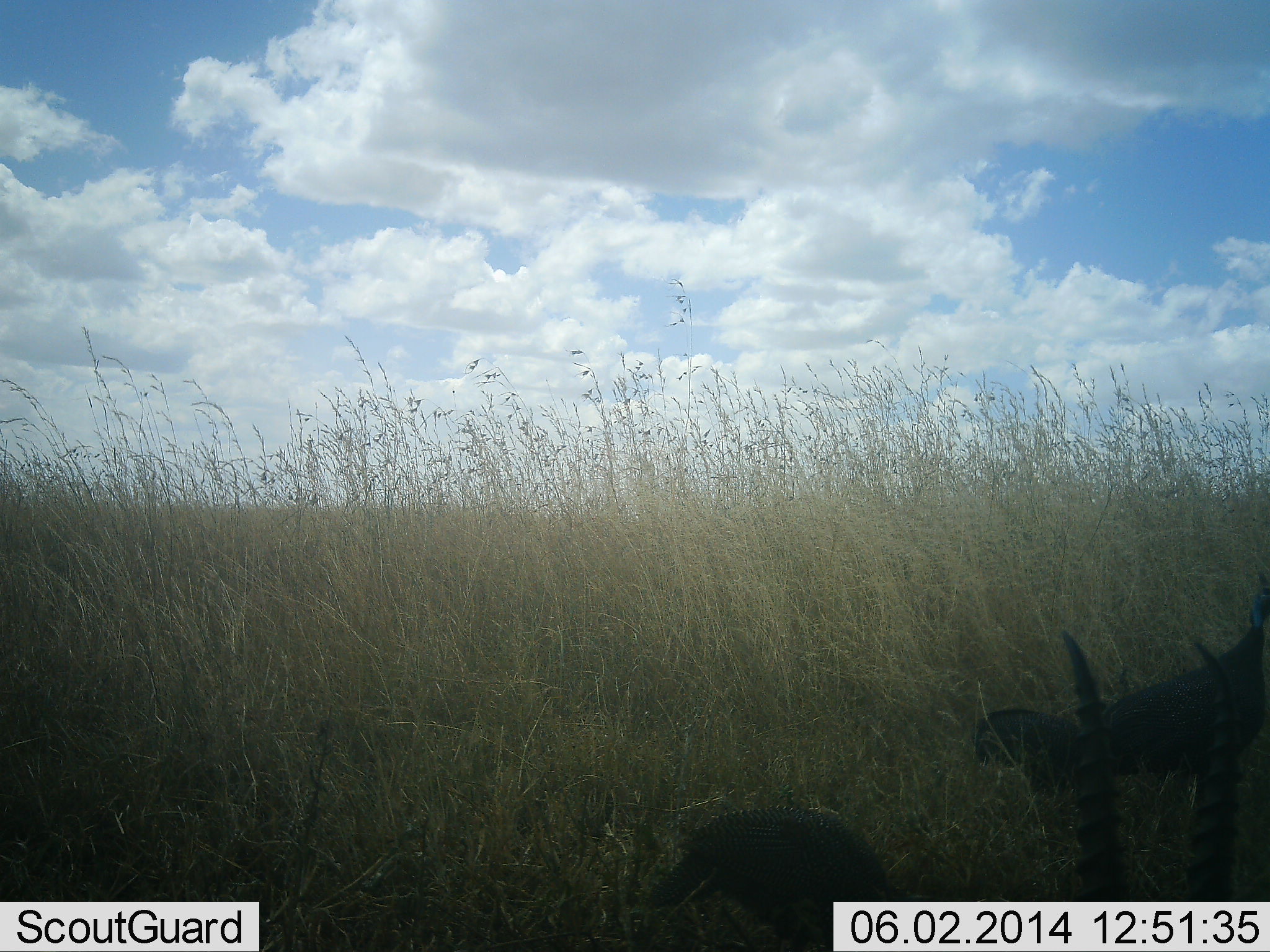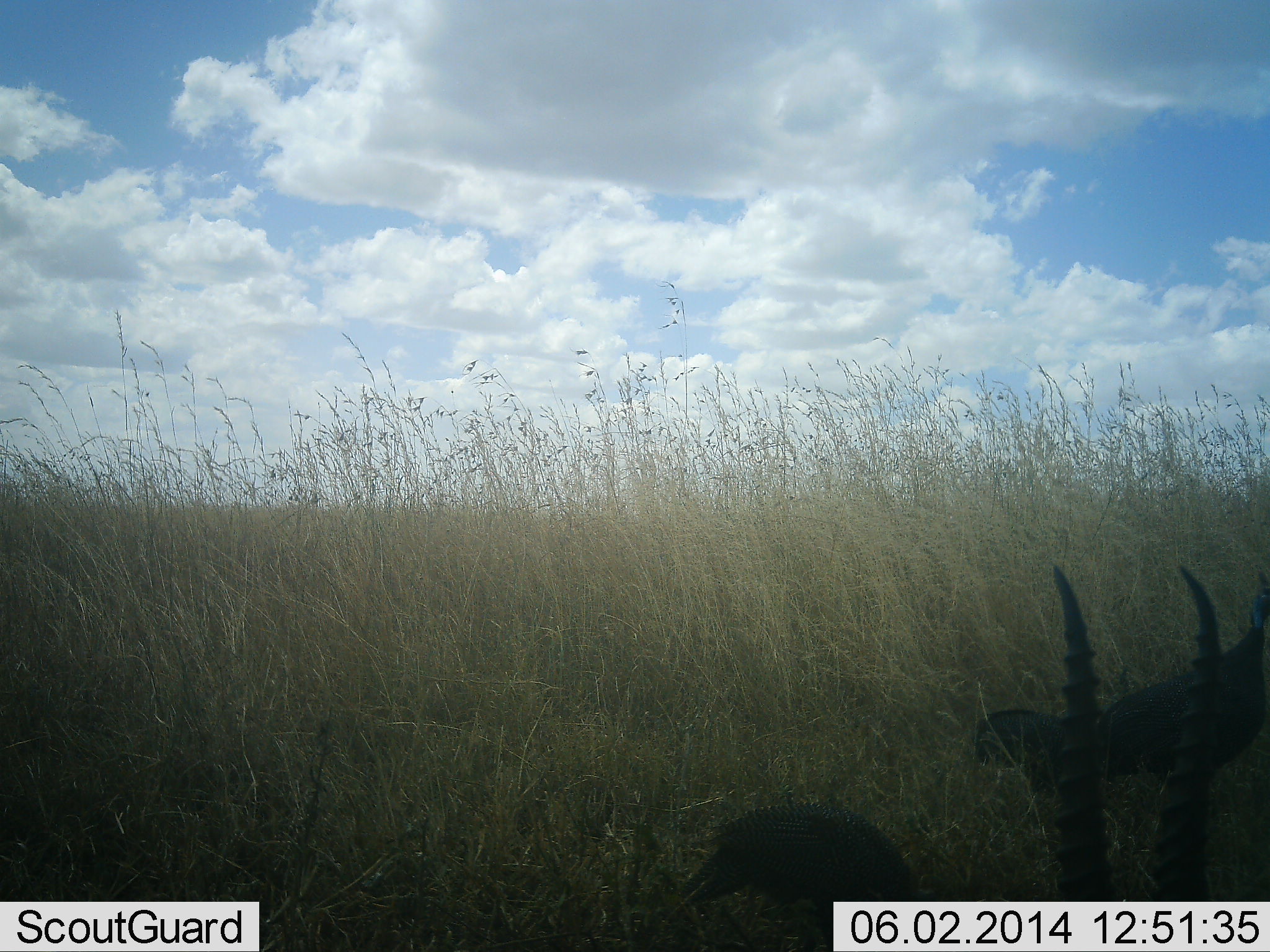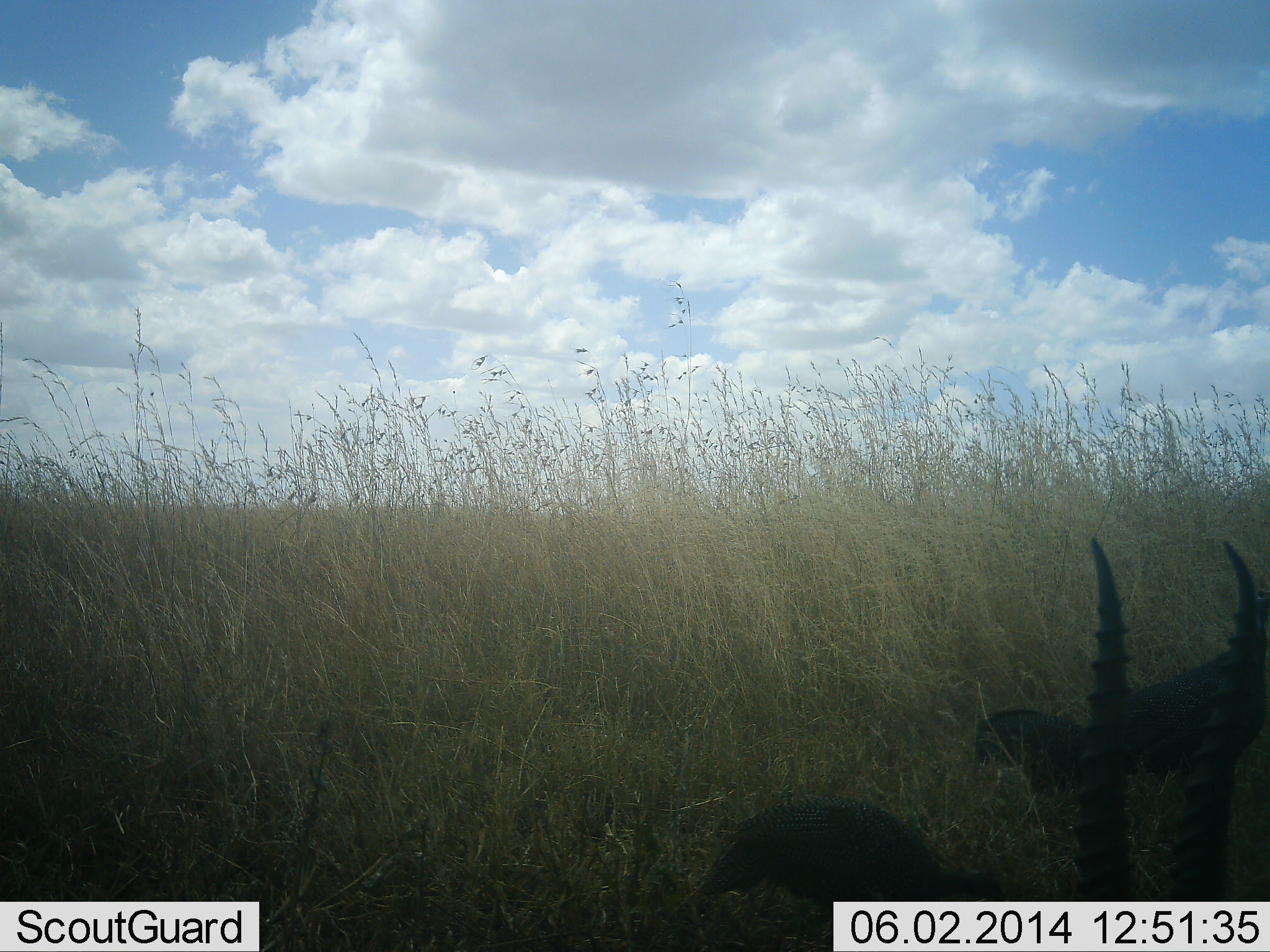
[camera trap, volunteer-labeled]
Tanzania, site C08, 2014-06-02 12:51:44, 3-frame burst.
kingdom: Animalia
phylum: Chordata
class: Mammalia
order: Artiodactyla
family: Bovidae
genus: Eudorcas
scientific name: Eudorcas thomsonii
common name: thomson's gazelle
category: gazellethomsons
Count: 1.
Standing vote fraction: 50%.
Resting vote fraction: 42%.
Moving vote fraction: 0%.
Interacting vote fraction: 0%.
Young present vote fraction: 0%.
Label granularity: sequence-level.